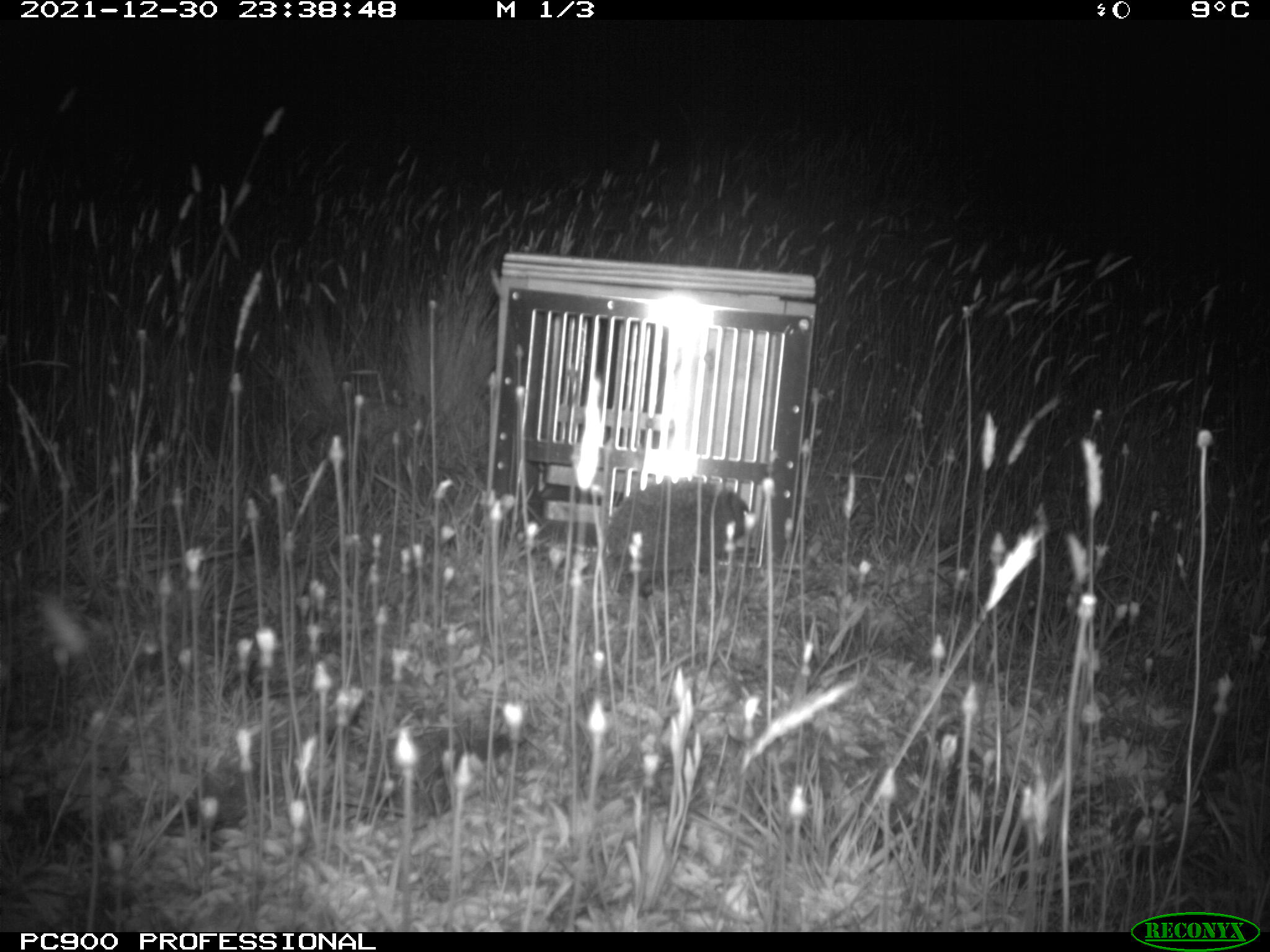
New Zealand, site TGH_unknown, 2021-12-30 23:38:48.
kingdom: Animalia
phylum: Chordata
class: Mammalia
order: Eulipotyphla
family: Erinaceidae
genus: Erinaceus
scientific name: Erinaceus europaeus europaeus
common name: european hedgehog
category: hedgehog